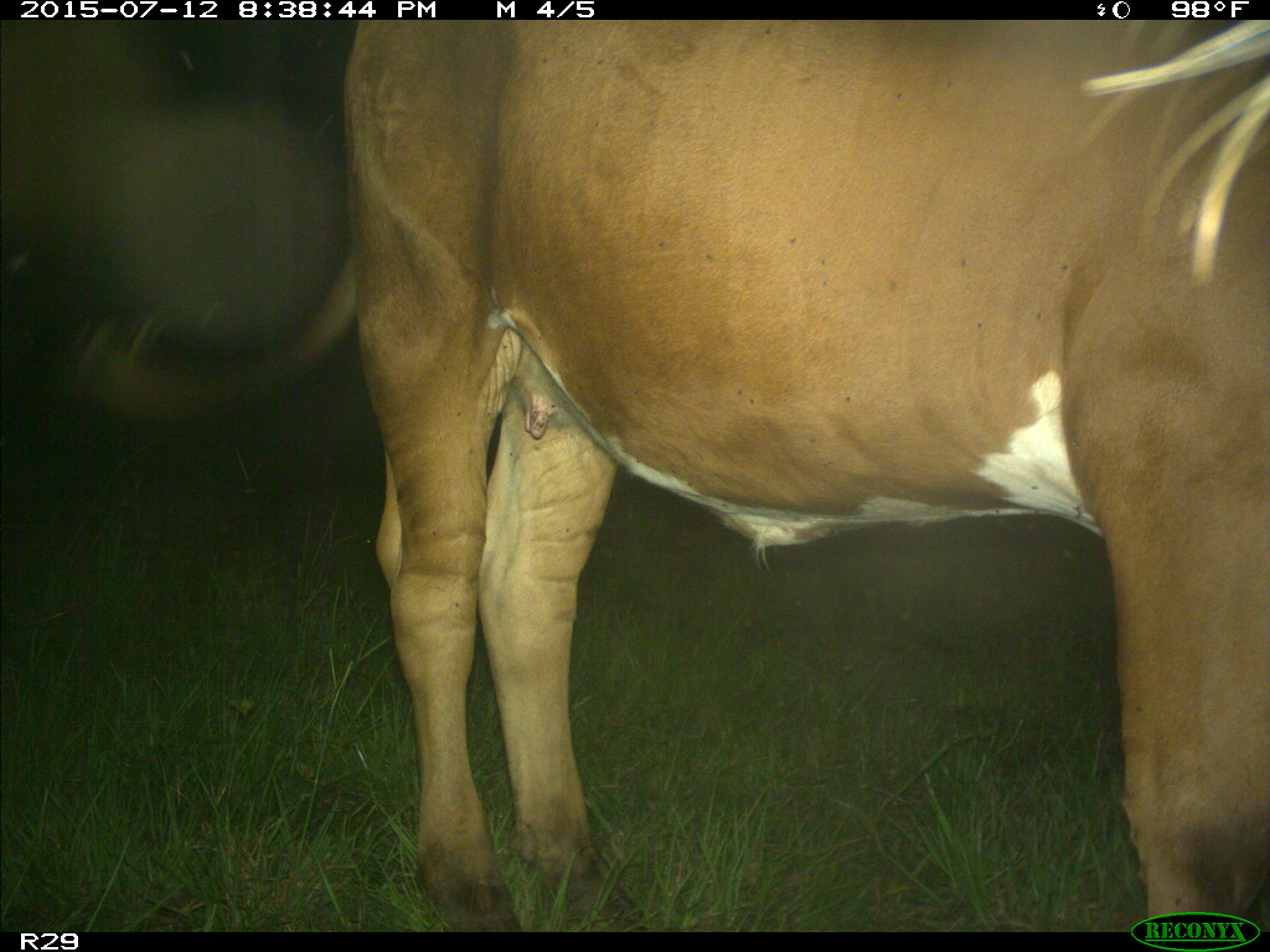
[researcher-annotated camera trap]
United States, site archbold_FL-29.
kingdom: Animalia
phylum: Chordata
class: Mammalia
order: Artiodactyla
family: Bovidae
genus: Bos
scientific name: Bos taurus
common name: domestic cow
Bos taurus (domestic cow).